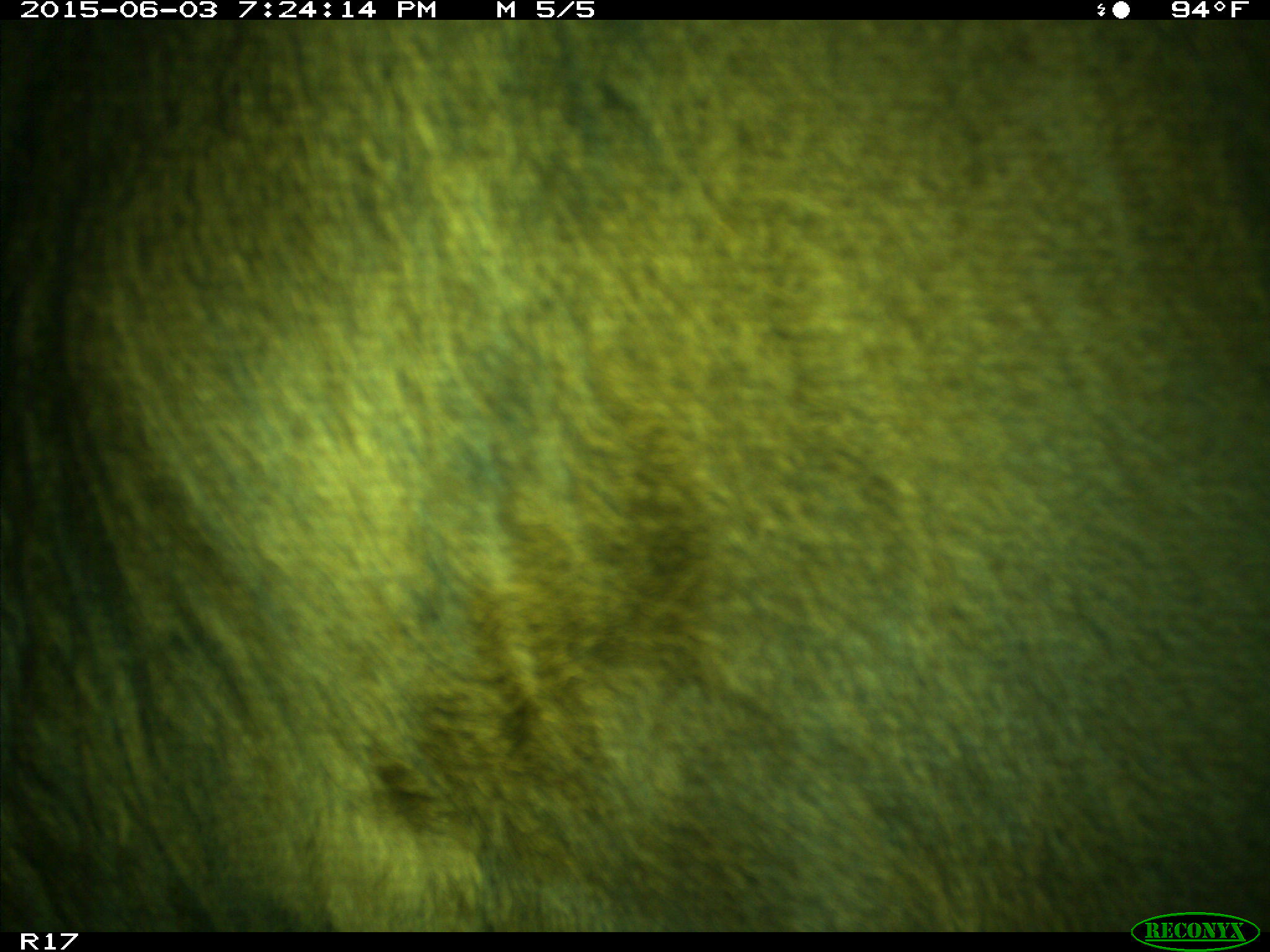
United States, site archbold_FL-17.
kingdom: Animalia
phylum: Chordata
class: Mammalia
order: Artiodactyla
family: Bovidae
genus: Bos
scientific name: Bos taurus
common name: domestic cow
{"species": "Bos taurus (domestic cow)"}